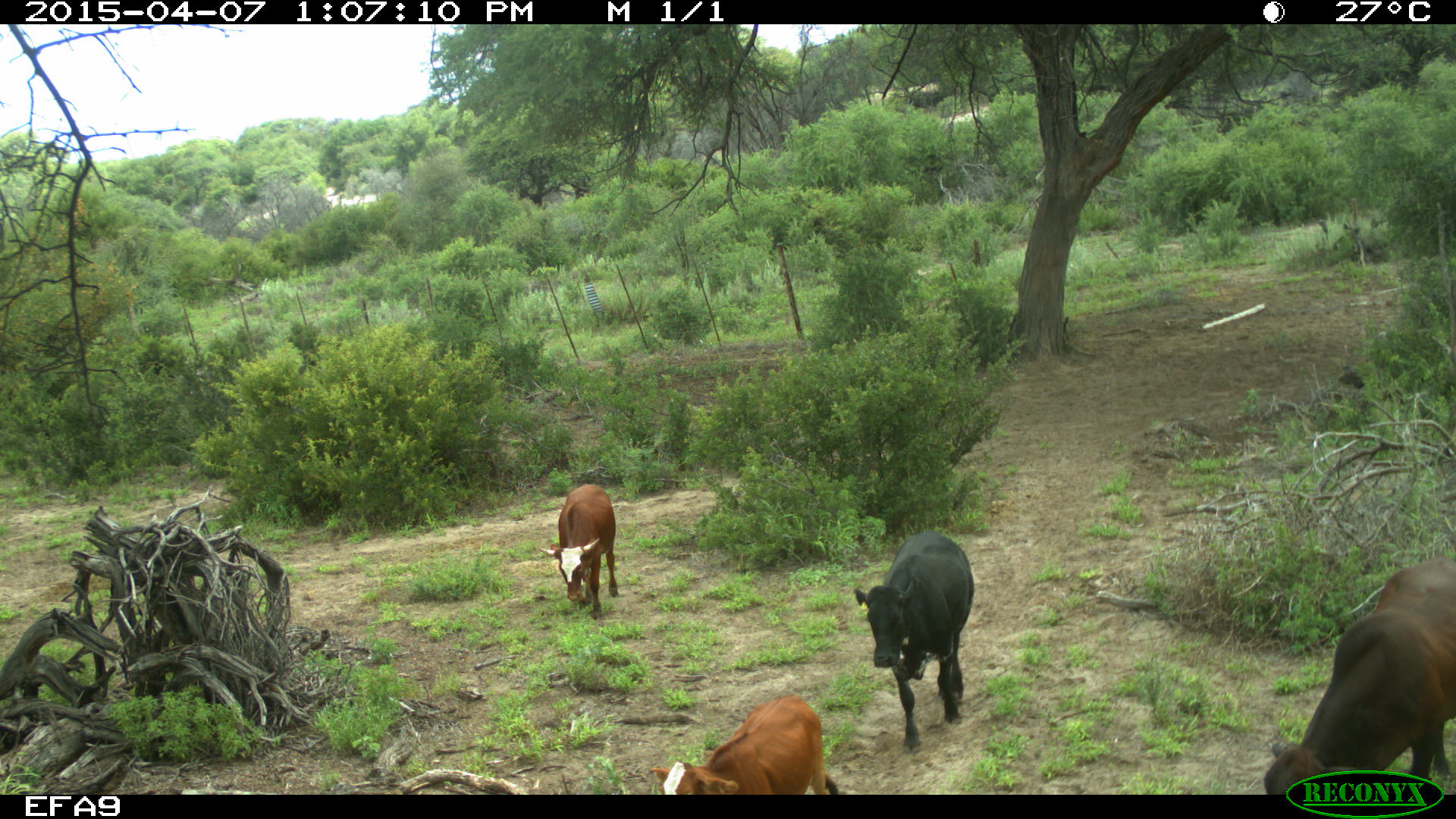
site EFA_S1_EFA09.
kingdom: Animalia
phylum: Chordata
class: Mammalia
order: Artiodactyla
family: Bovidae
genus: Bos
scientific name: Bos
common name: cattle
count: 4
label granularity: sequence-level